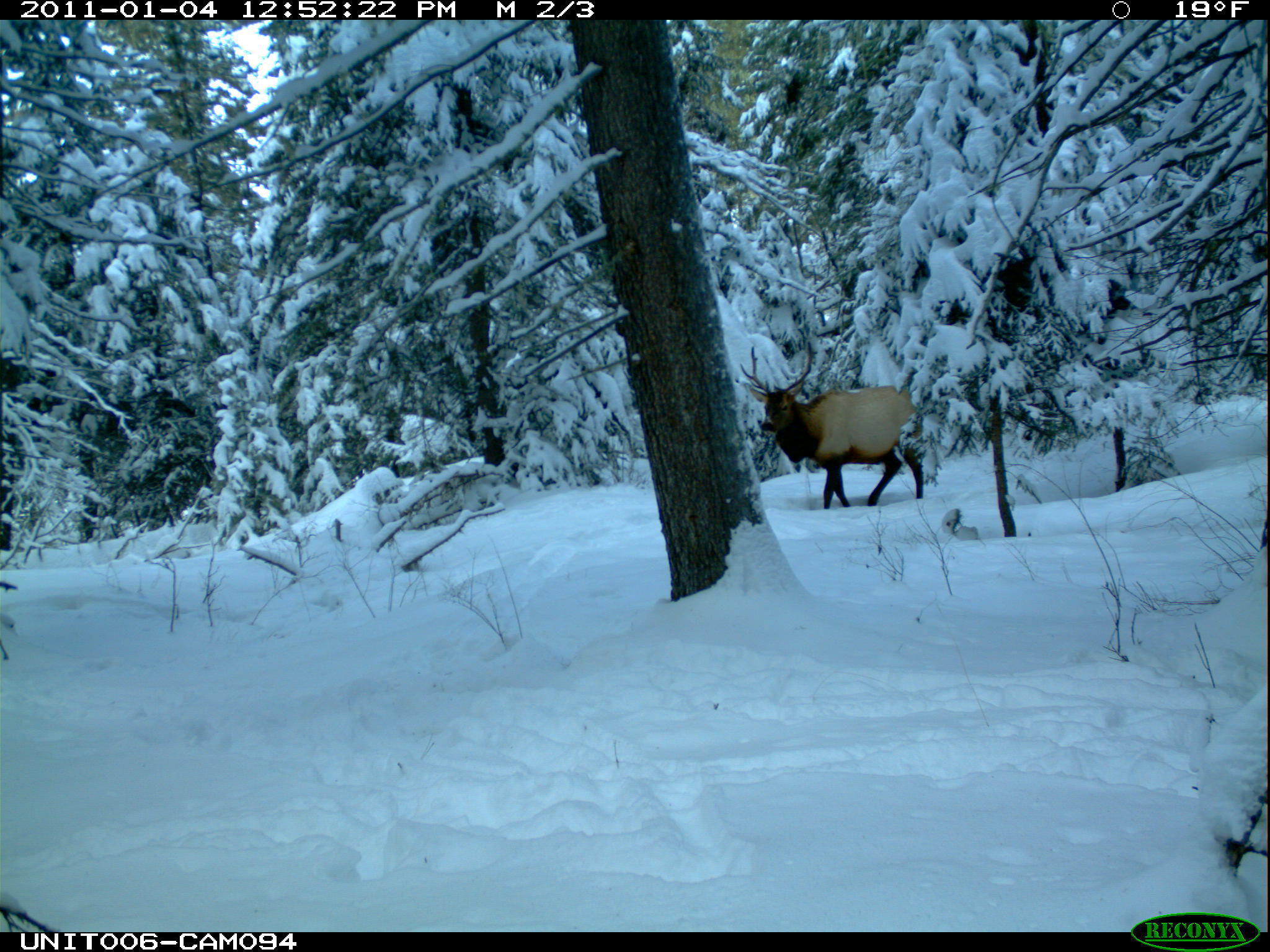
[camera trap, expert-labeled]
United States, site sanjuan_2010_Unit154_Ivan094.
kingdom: Animalia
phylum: Chordata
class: Mammalia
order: Artiodactyla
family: Cervidae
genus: Cervus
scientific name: Cervus elaphus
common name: red deer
Cervus elaphus (red deer).